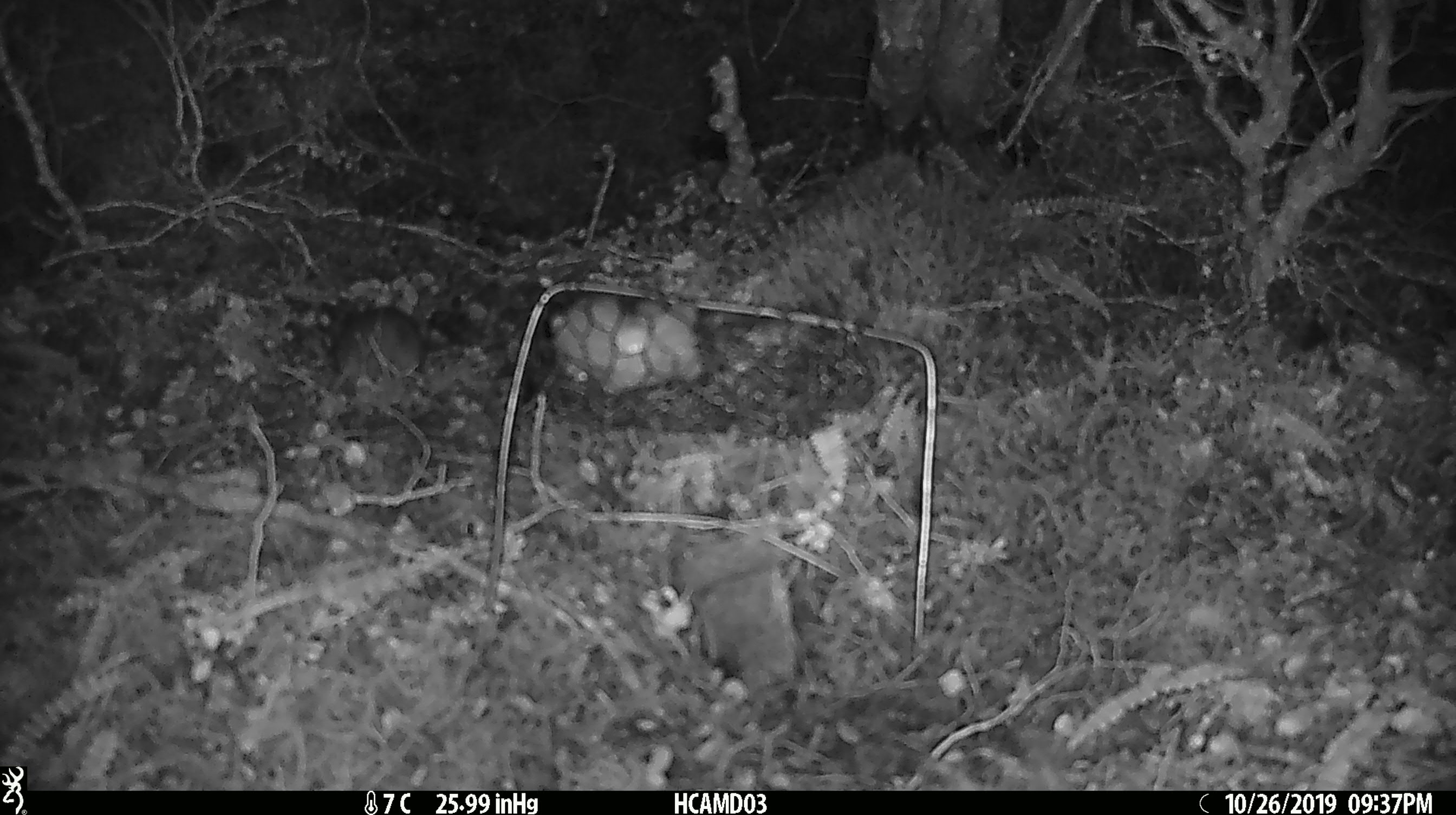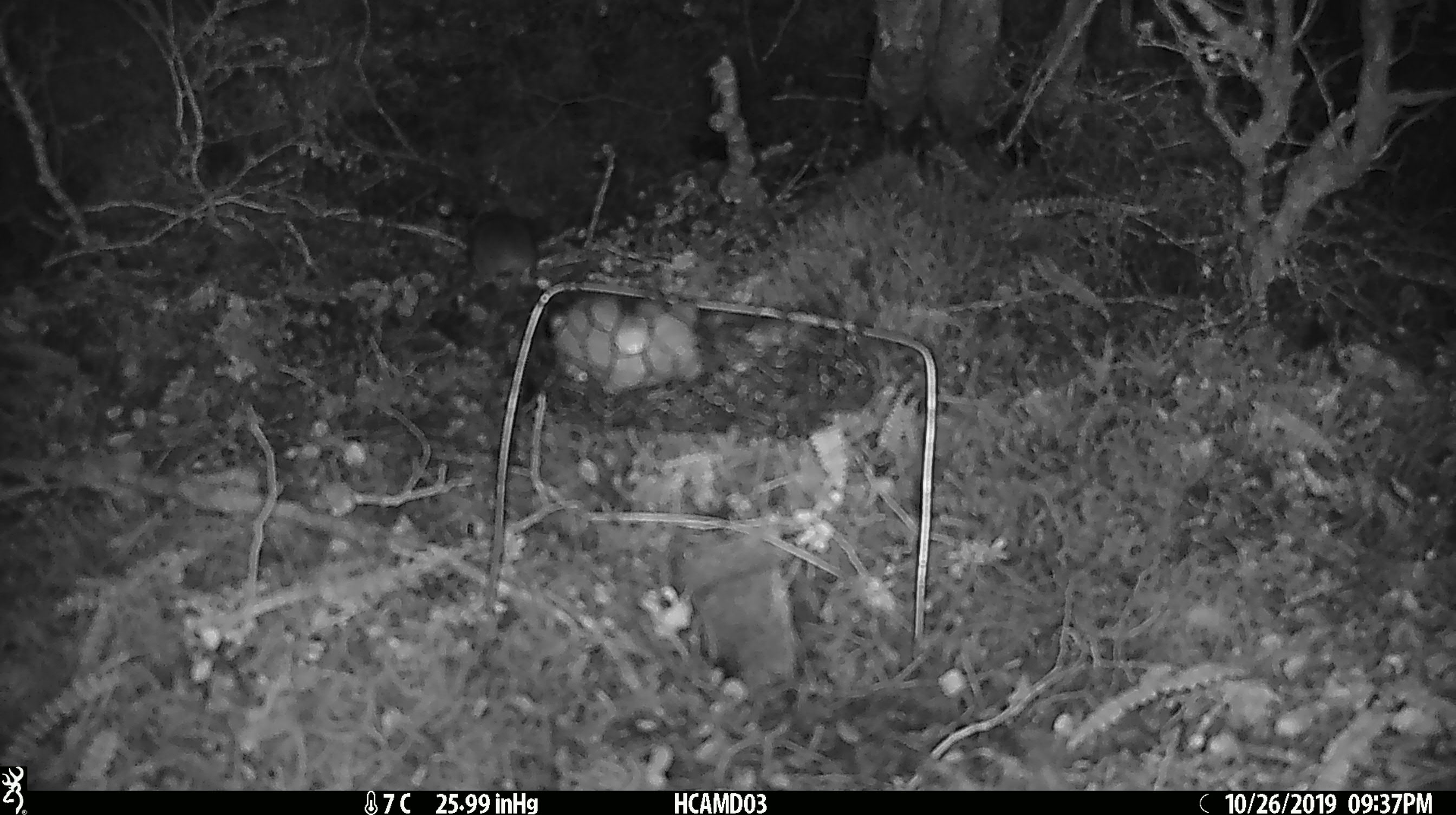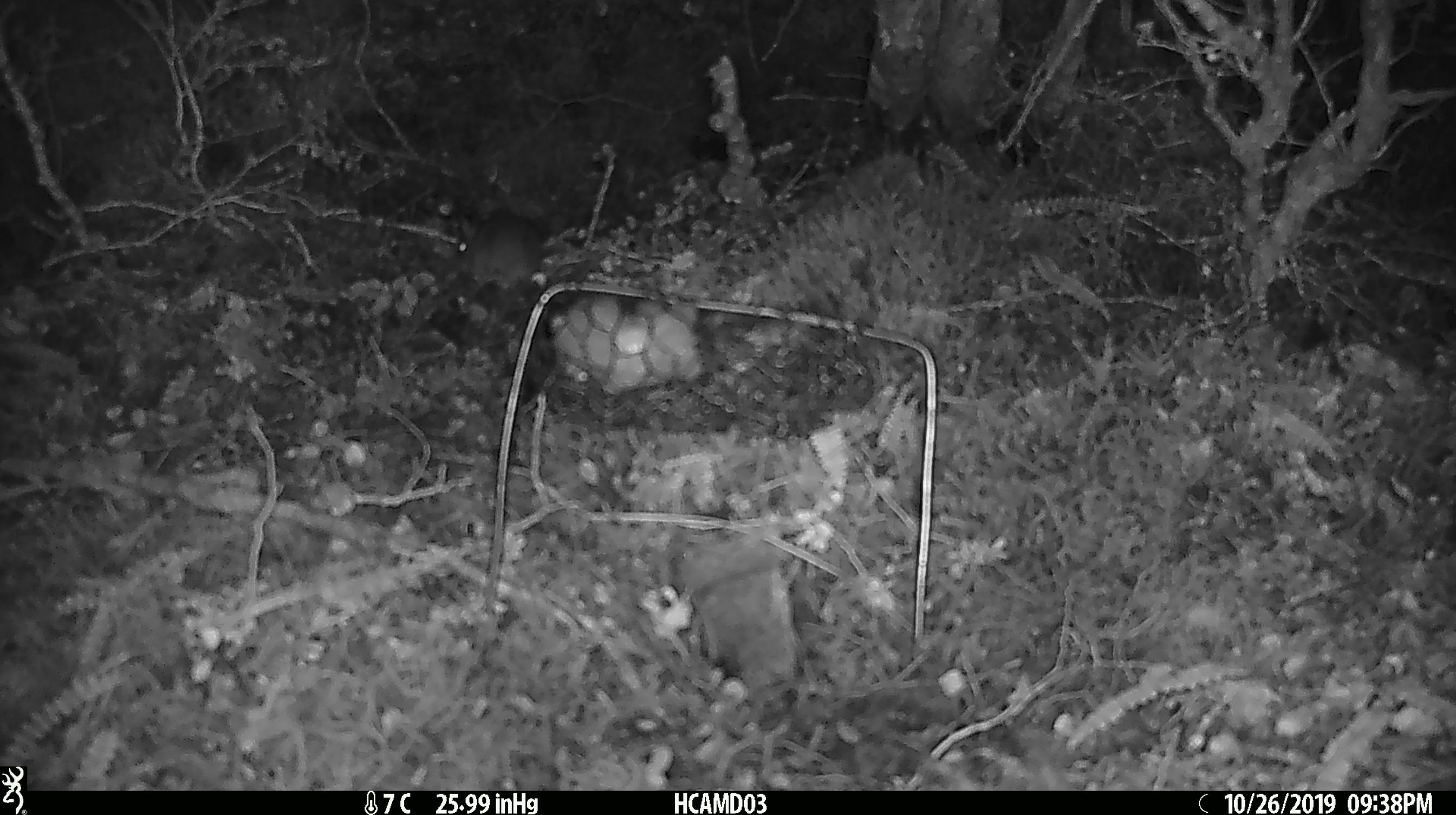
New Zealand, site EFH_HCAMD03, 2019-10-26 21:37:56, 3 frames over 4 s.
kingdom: Animalia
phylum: Chordata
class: Mammalia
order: Rodentia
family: Muridae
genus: Mus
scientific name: Mus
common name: mouse